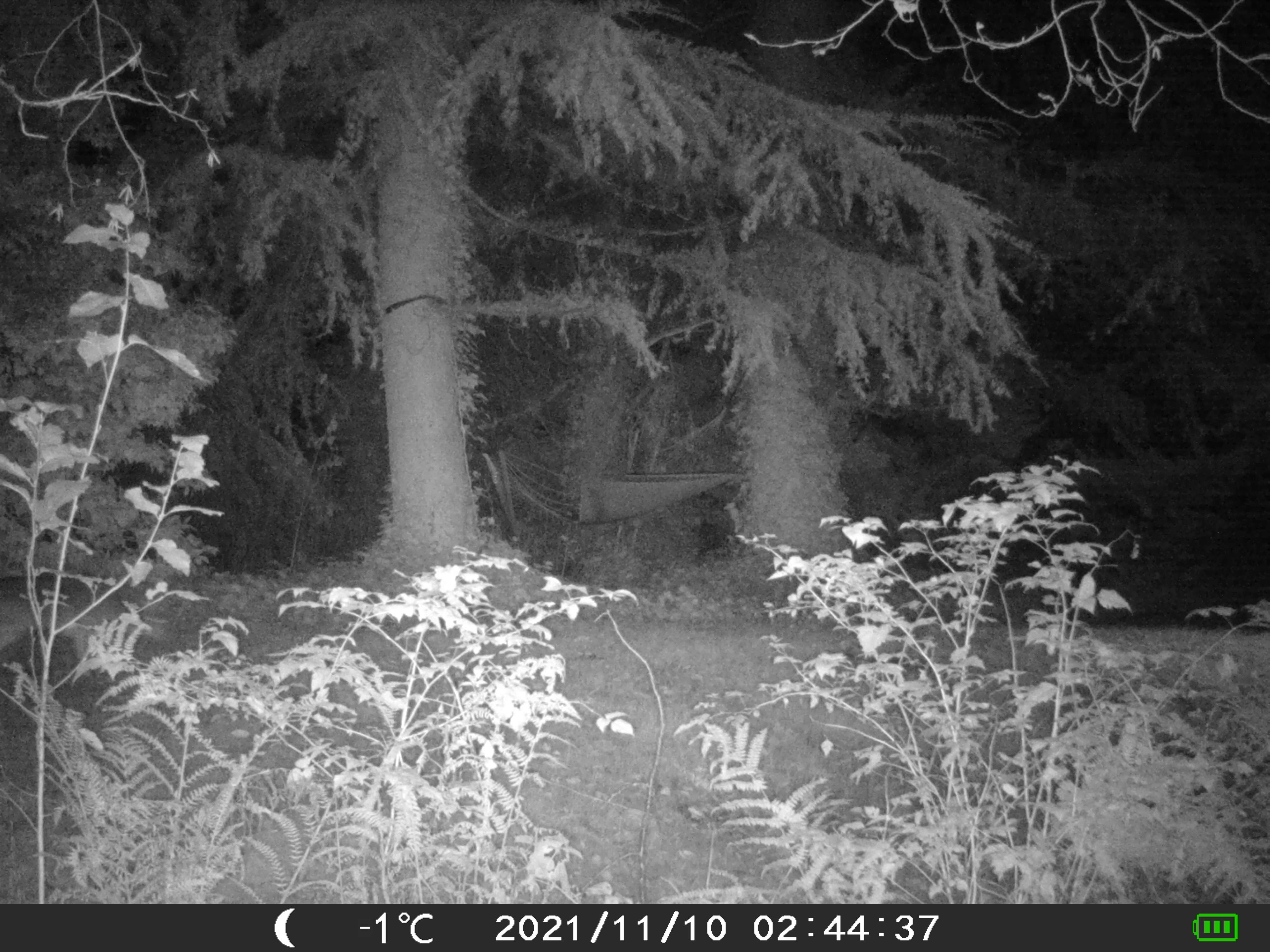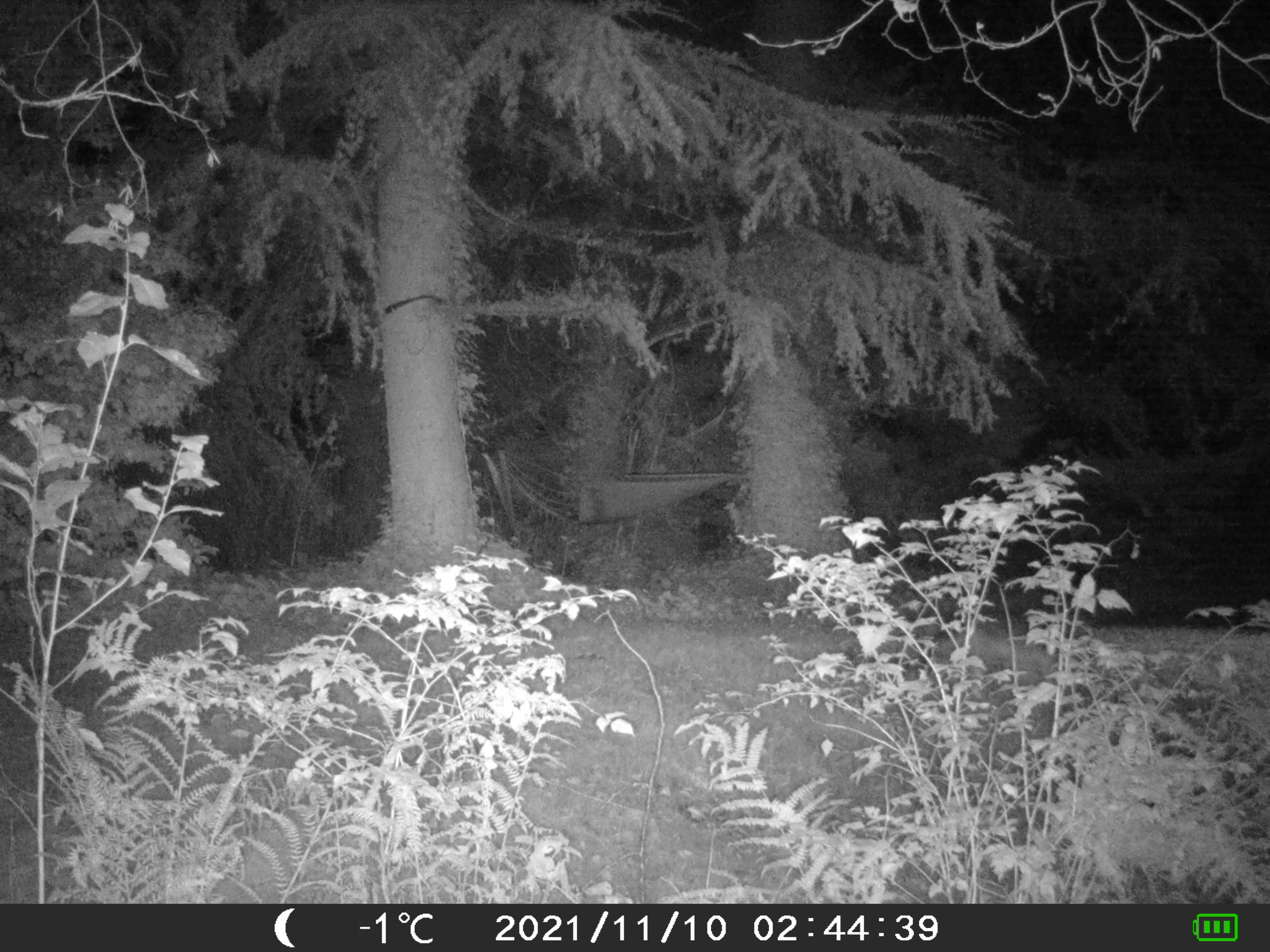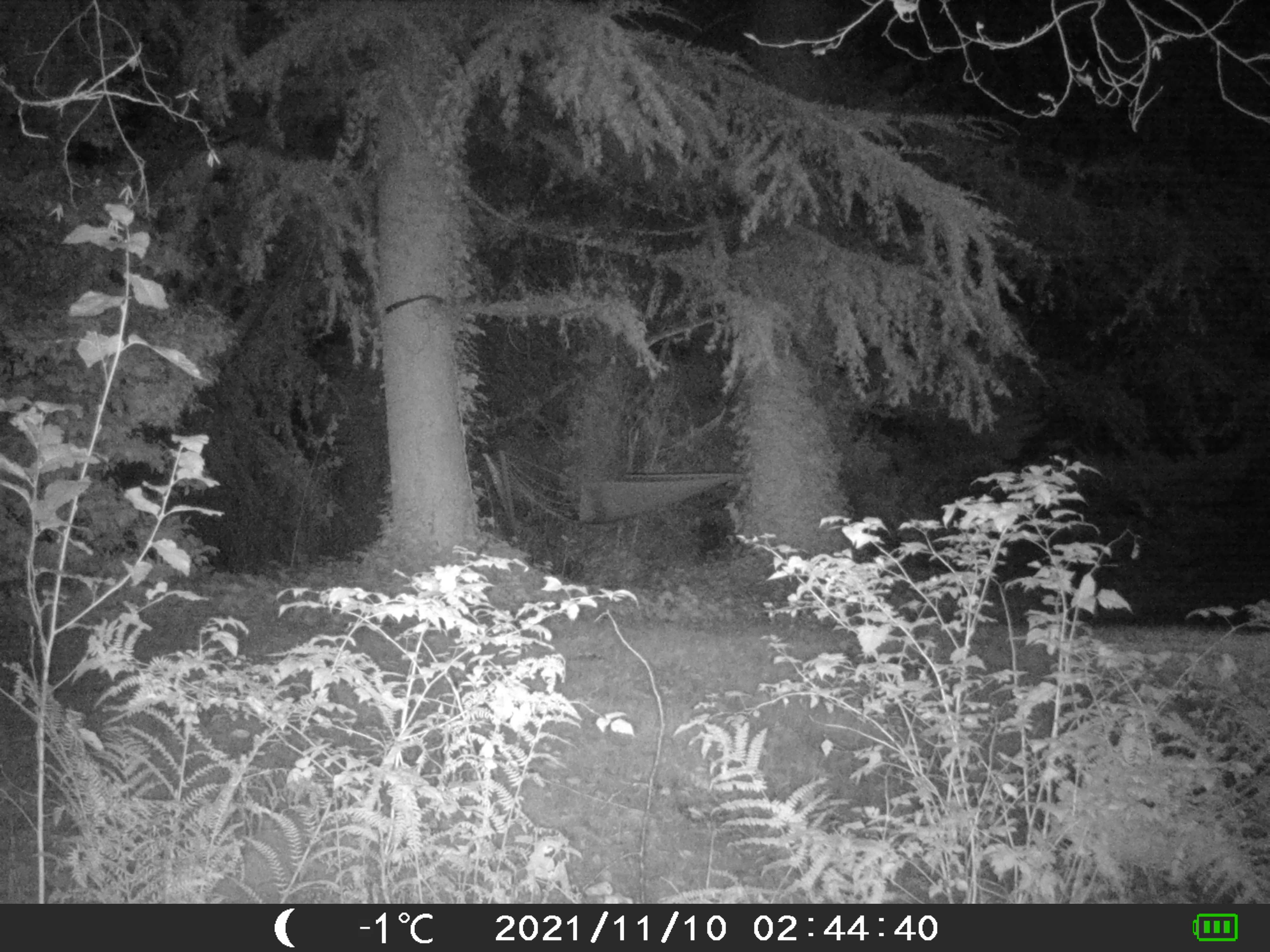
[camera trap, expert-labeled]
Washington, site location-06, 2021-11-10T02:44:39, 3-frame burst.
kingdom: Animalia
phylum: Chordata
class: Mammalia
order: Carnivora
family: Canidae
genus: Canis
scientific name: Canis latrans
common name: coyote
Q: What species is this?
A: Coyote (Canis latrans).